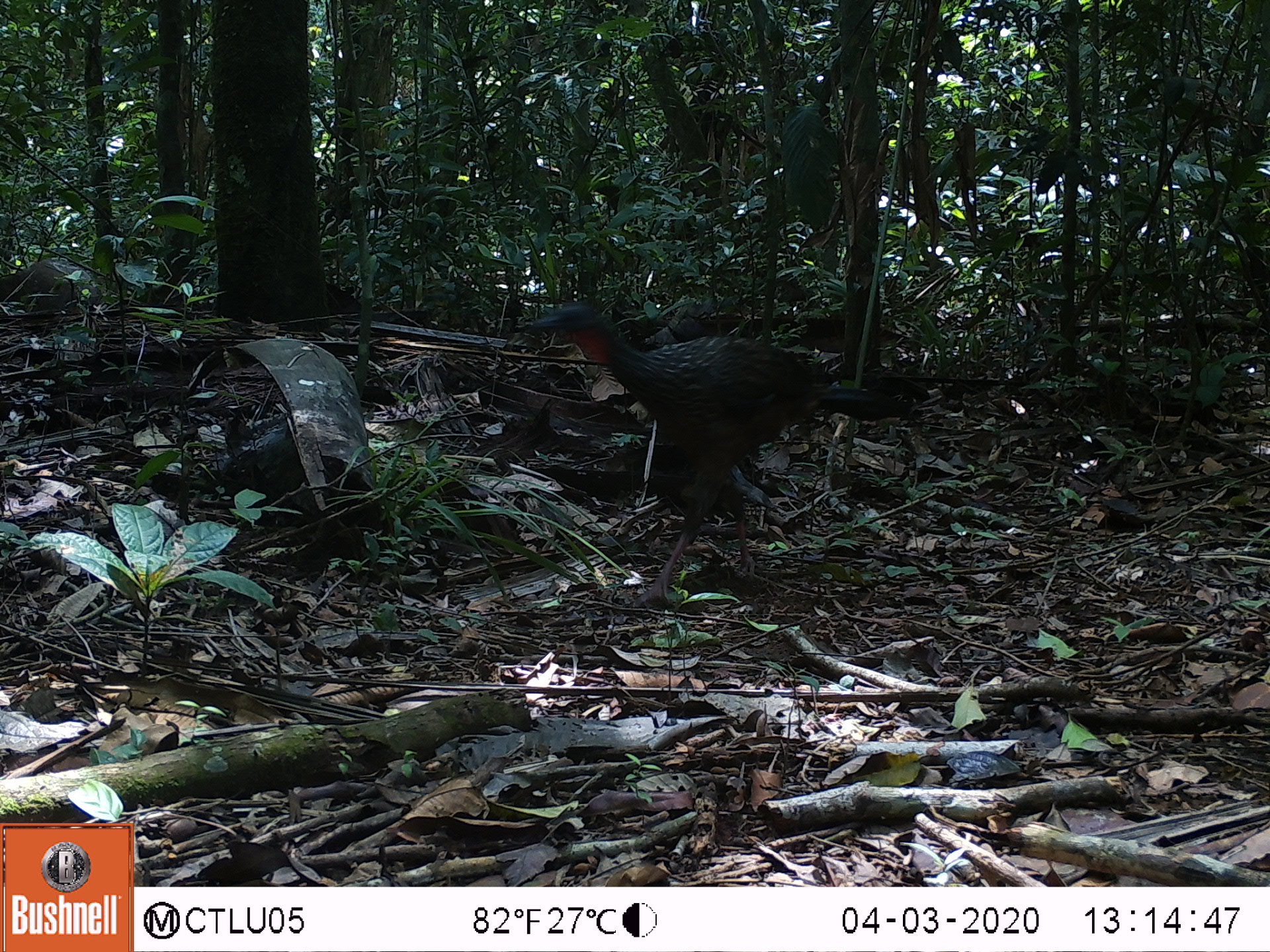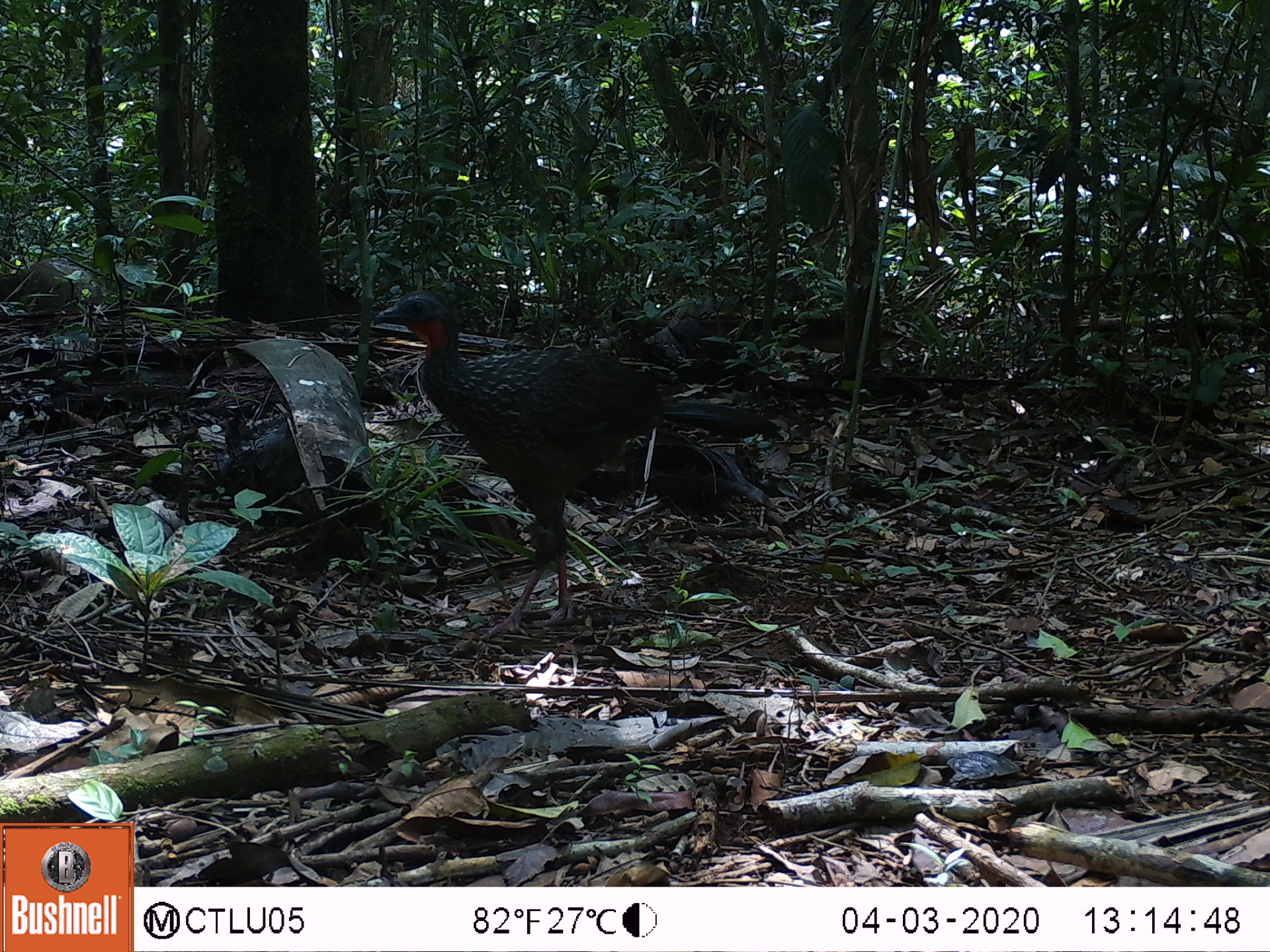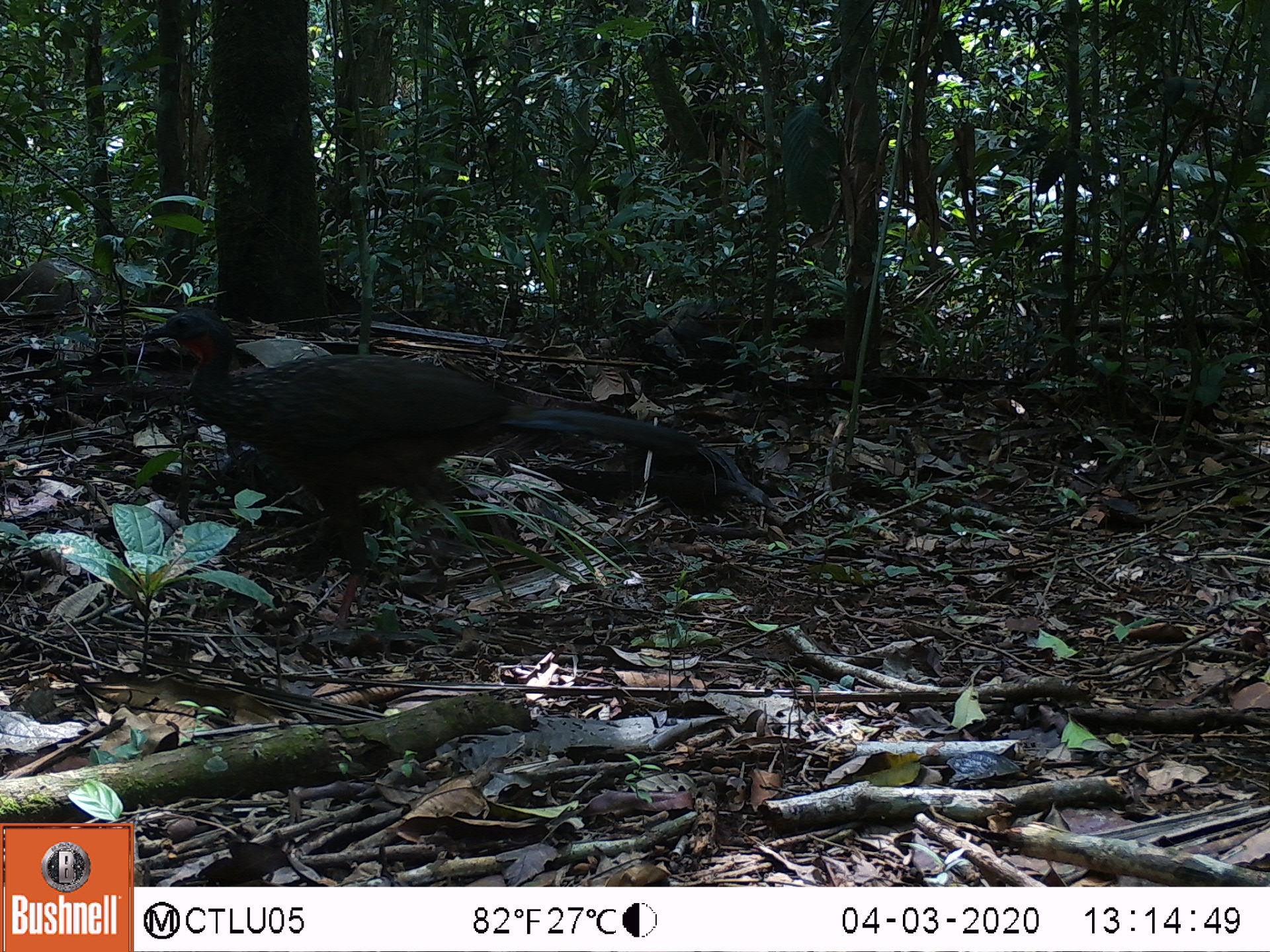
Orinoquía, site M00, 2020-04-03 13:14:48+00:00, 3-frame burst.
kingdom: Animalia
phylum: Chordata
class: Aves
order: Galliformes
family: Cracidae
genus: Penelope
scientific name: Penelope jacquacu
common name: spix's guan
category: spixs guan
Spixs guan (spix's guan) (Penelope jacquacu).